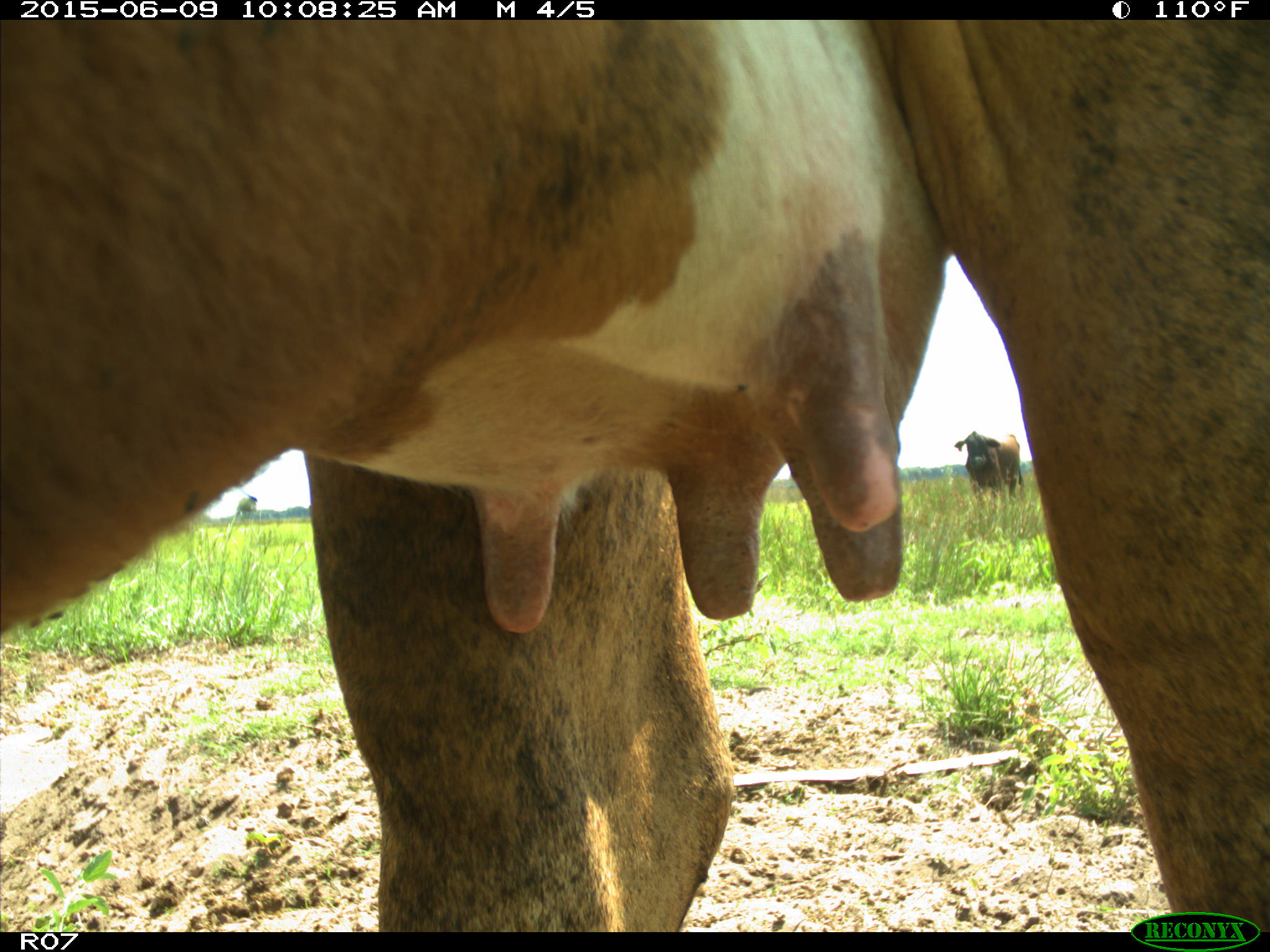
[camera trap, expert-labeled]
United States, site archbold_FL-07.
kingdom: Animalia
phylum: Chordata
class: Mammalia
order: Artiodactyla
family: Bovidae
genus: Bos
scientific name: Bos taurus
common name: domestic cow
Bos taurus (domestic cow).